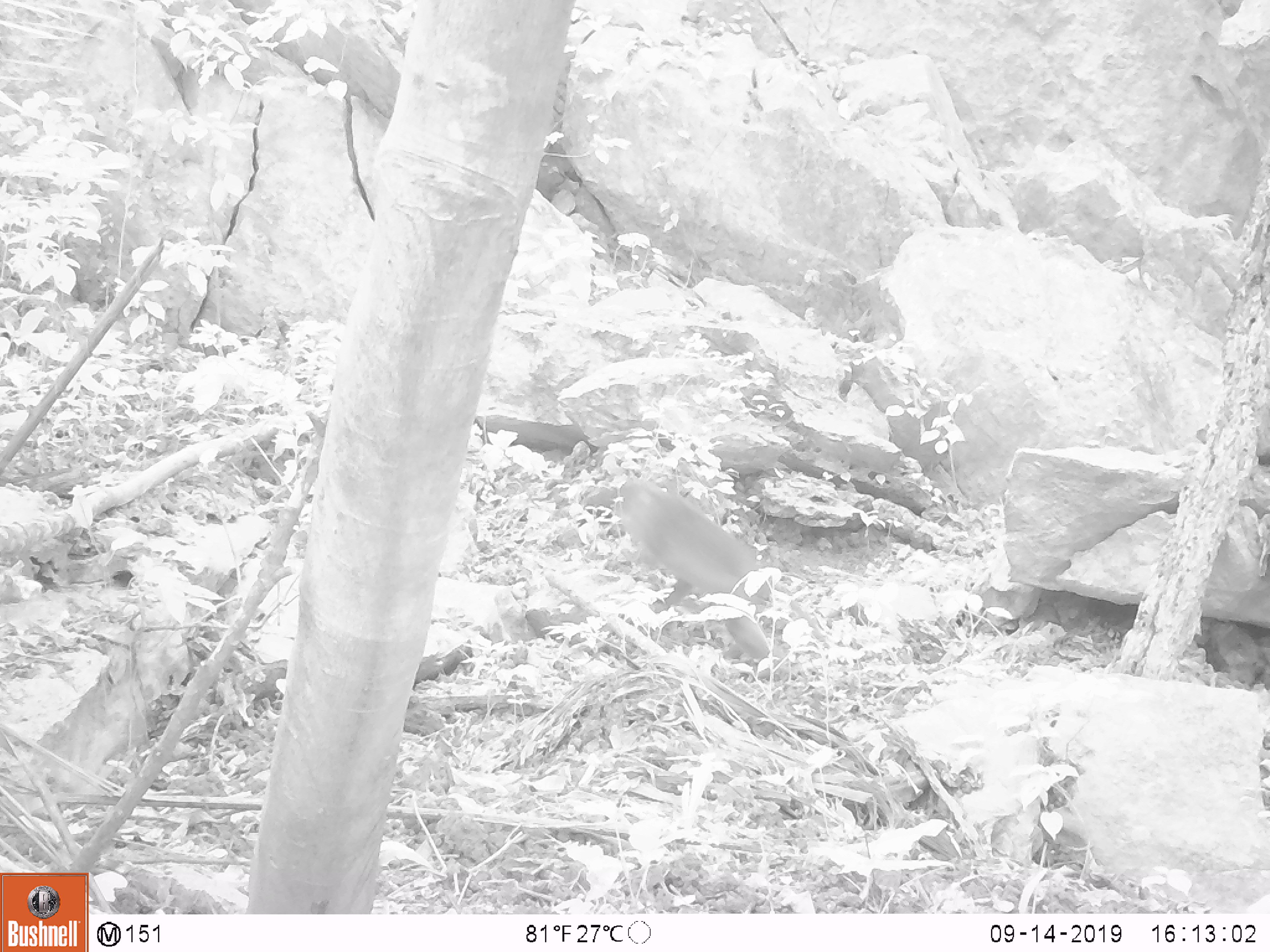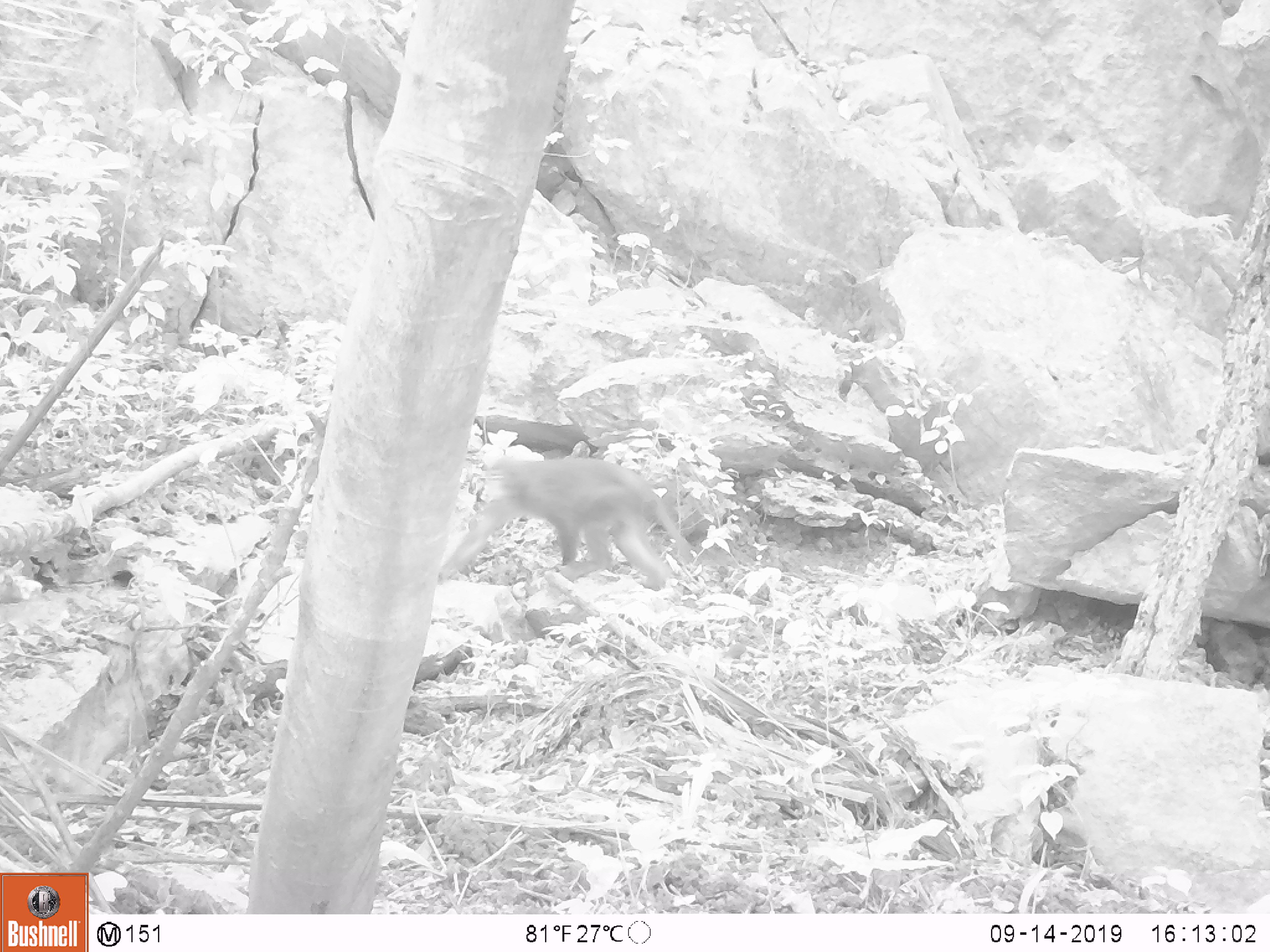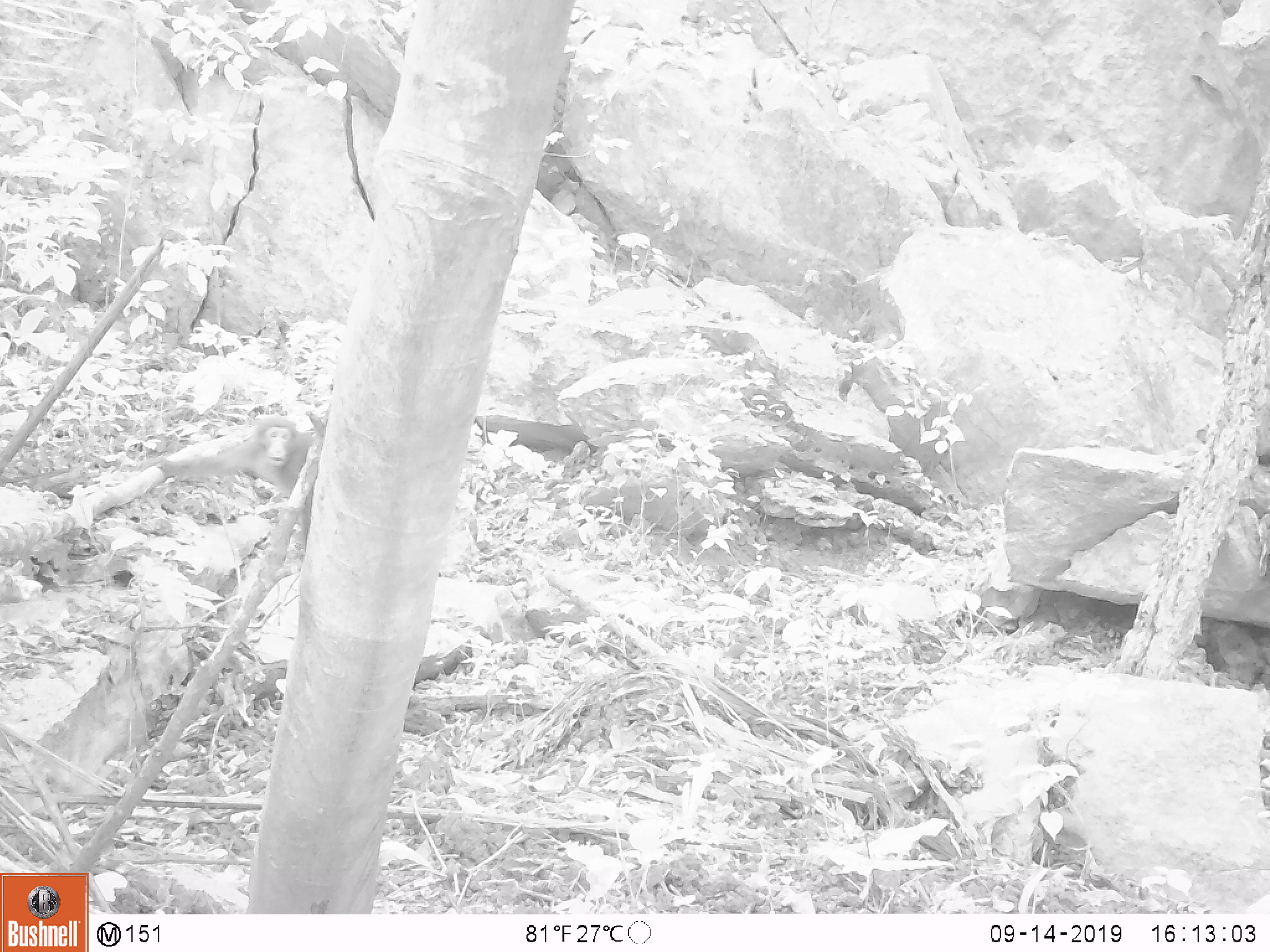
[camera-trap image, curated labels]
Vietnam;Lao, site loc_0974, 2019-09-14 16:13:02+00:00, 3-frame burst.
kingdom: Animalia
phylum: Chordata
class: Mammalia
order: Primates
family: Cercopithecidae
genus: Macaca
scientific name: Macaca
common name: macaque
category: macaque not stump tailed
Macaque not stump tailed (macaque) (Macaca). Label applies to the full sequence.